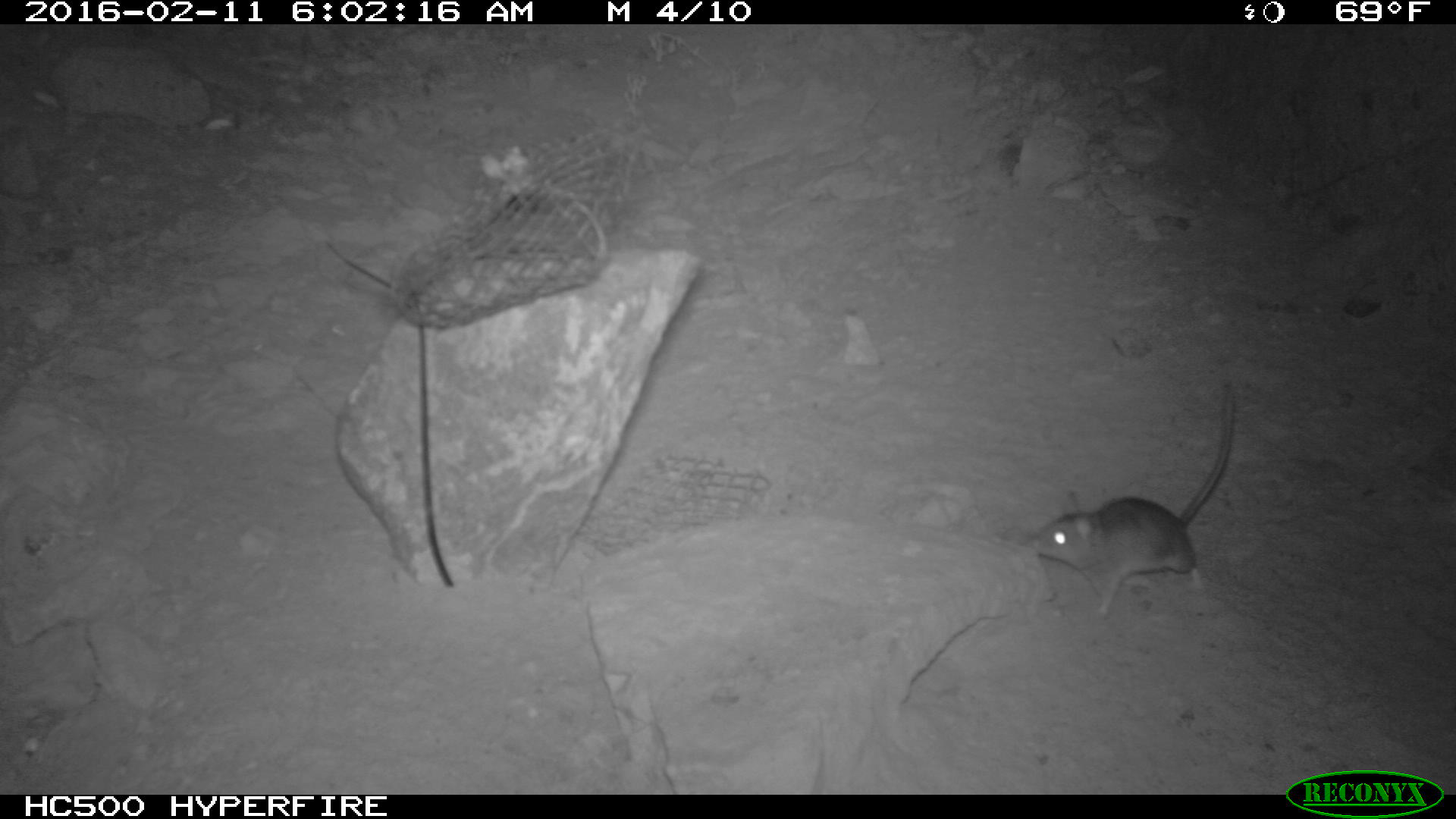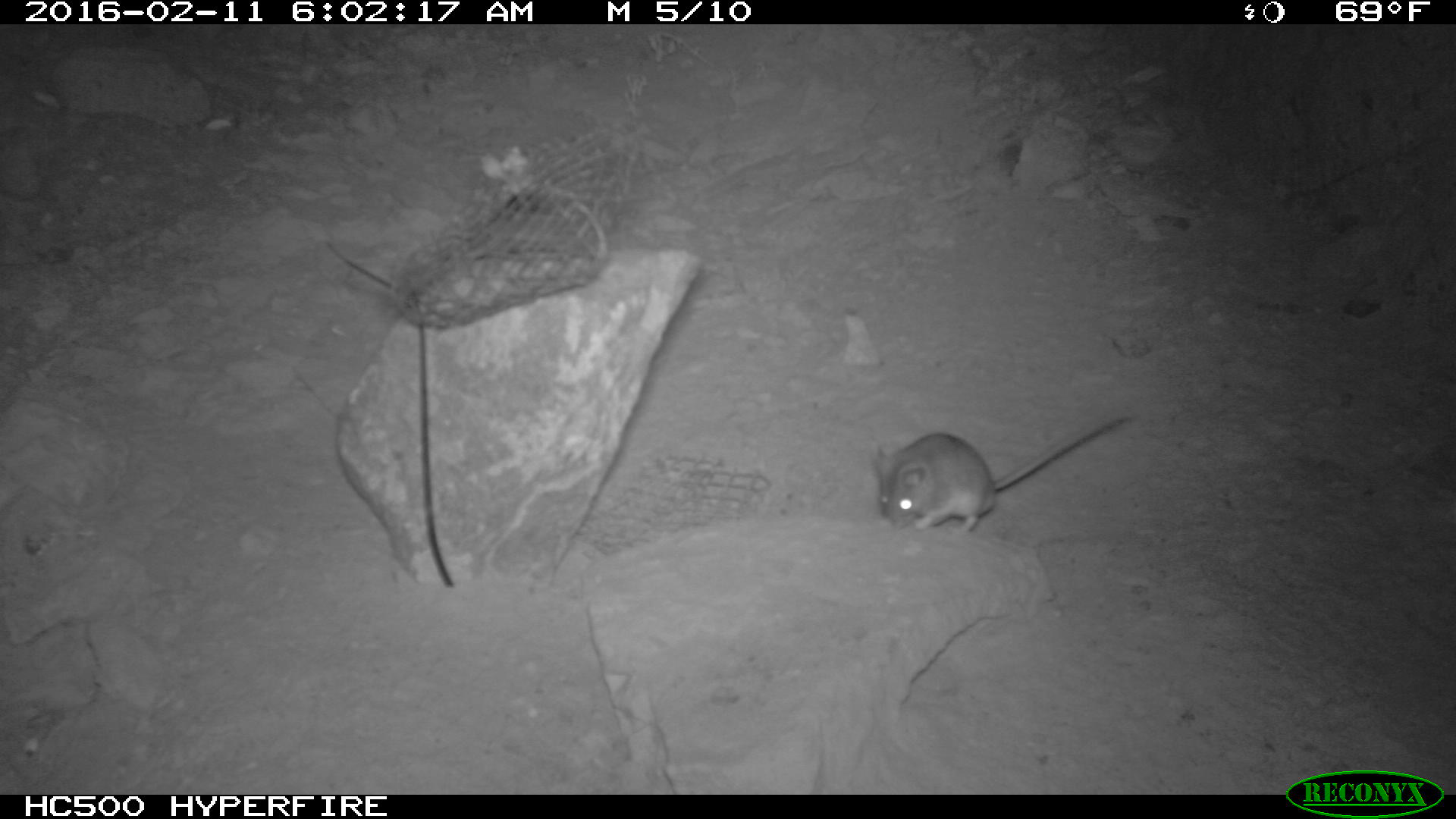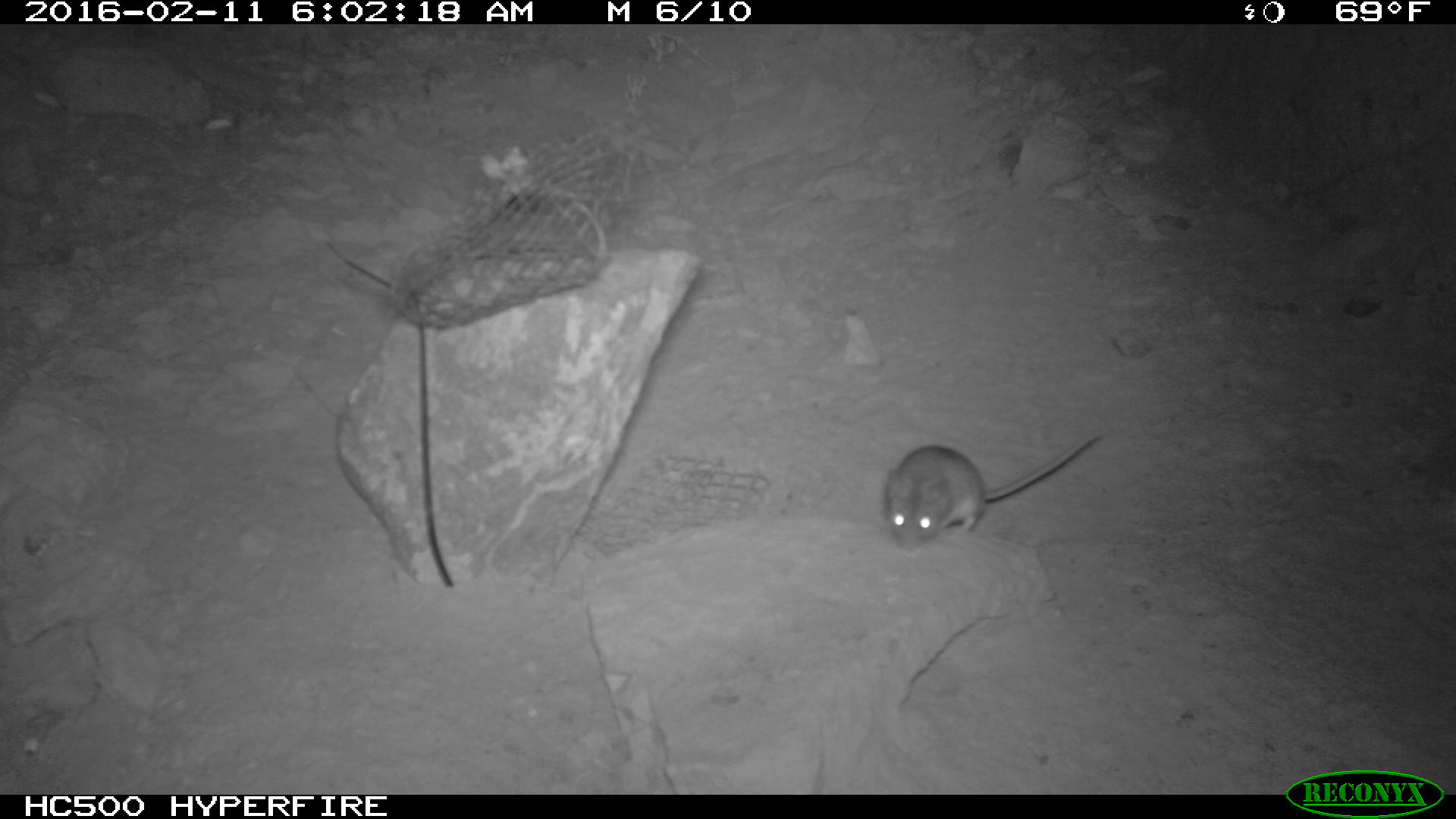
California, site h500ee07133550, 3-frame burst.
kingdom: Animalia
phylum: Chordata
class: Mammalia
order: Rodentia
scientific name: Rodentia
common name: rodent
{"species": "rodent (Rodentia)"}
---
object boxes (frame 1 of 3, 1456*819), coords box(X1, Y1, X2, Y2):
rodent: box(1027, 389, 1232, 617)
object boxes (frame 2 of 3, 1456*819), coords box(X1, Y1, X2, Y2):
rodent: box(867, 410, 1128, 540)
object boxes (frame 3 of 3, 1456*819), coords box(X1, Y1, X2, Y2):
rodent: box(882, 431, 1107, 554)